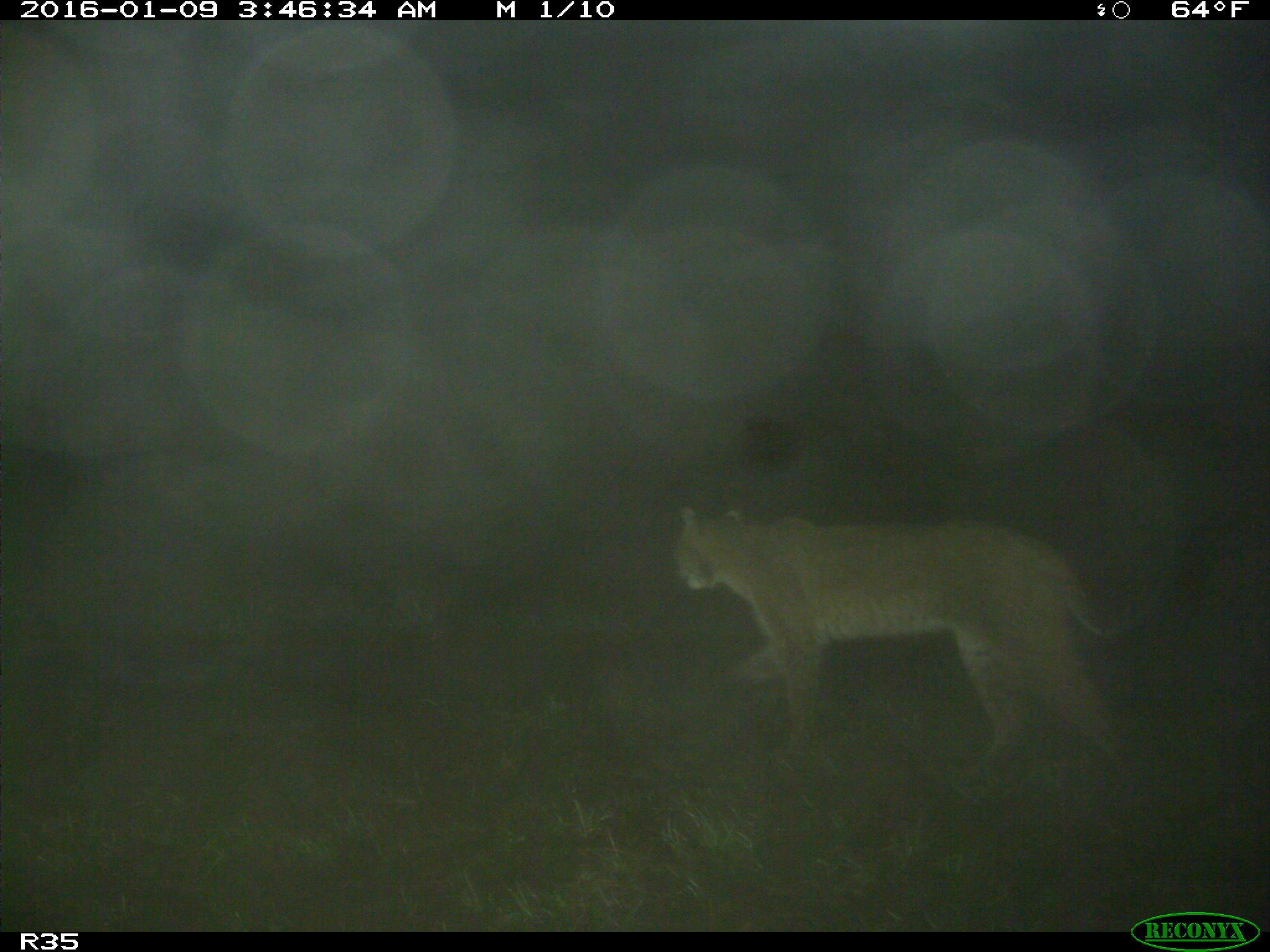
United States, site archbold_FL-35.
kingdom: Animalia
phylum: Chordata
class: Mammalia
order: Carnivora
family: Felidae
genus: Lynx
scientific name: Lynx rufus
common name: bobcat